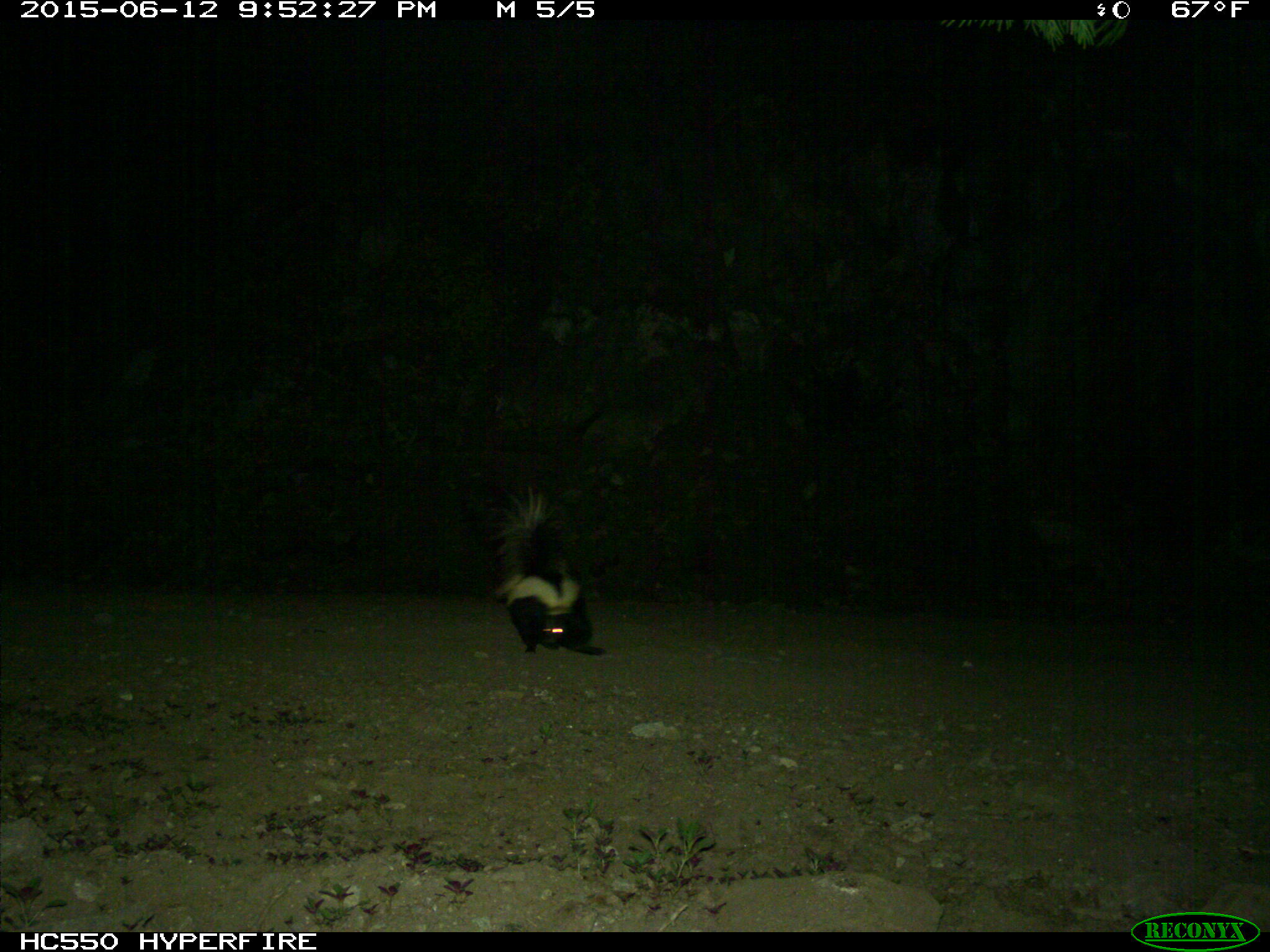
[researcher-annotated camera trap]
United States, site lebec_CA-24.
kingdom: Animalia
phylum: Chordata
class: Mammalia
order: Carnivora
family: Mephitidae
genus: Mephitis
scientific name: Mephitis mephitis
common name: striped skunk